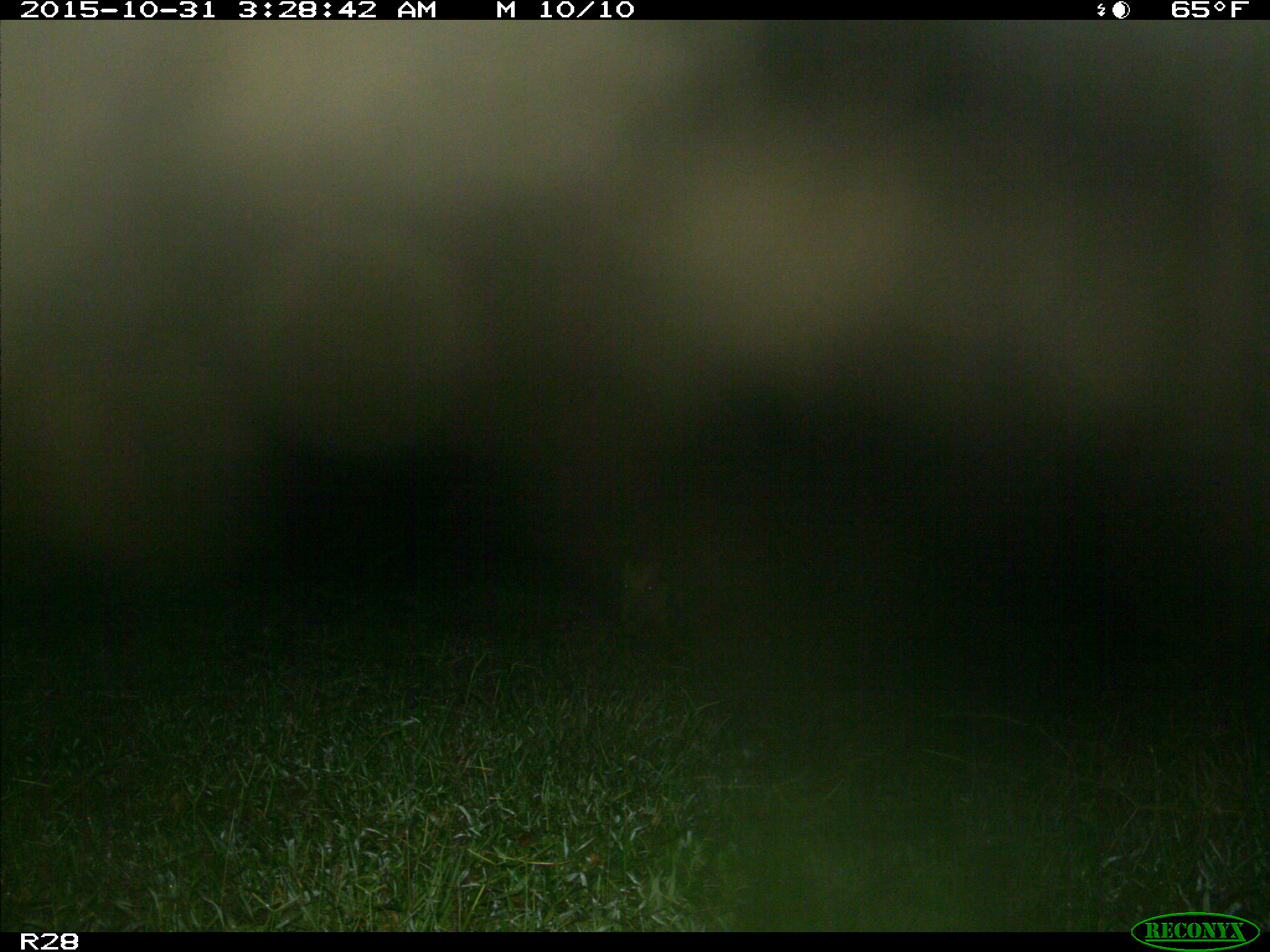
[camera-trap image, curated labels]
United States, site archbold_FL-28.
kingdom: Animalia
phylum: Chordata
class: Mammalia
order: Artiodactyla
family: Suidae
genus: Sus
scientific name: Sus scrofa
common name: wild boar